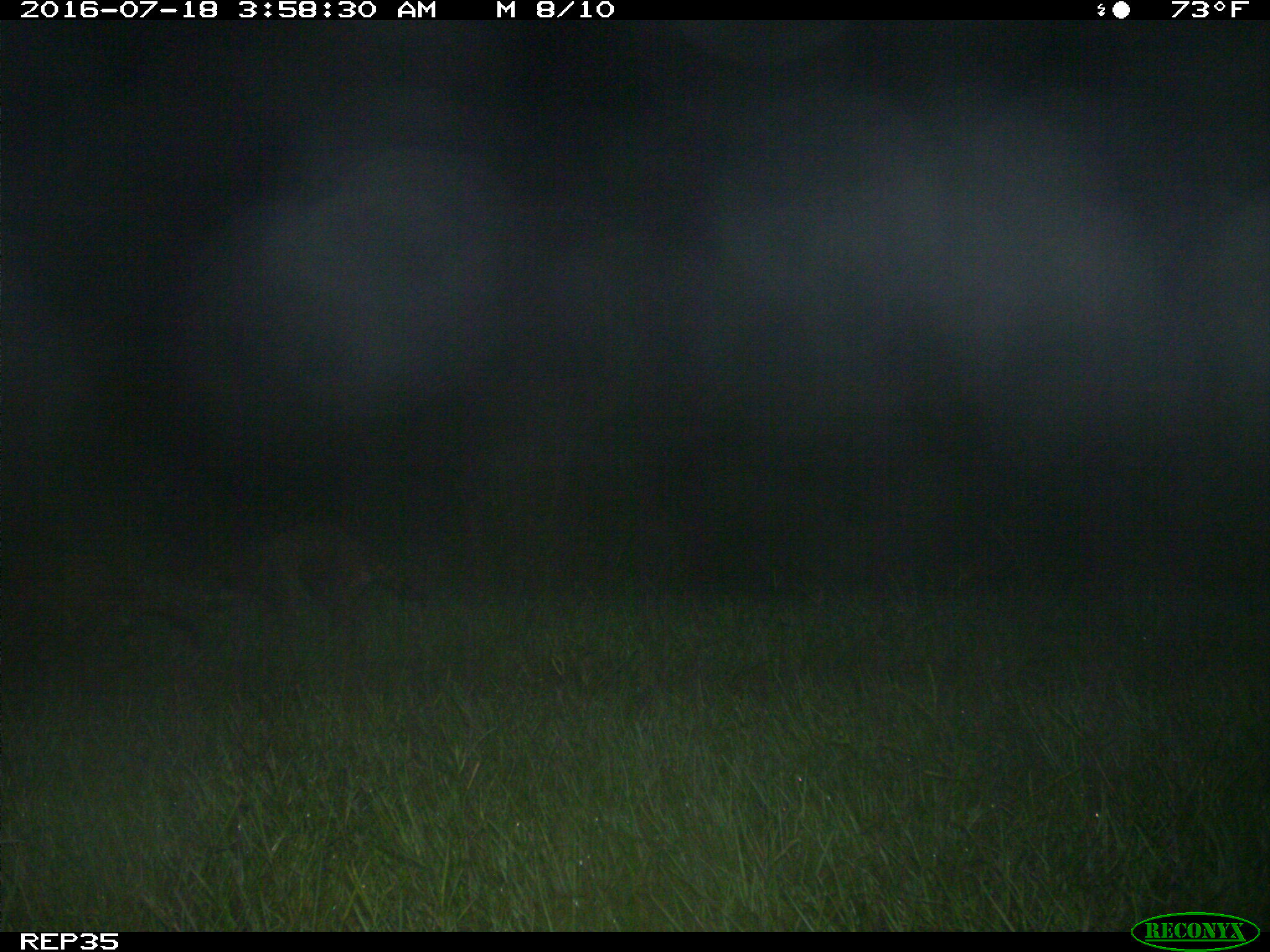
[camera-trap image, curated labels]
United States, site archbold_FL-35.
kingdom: Animalia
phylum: Chordata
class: Mammalia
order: Carnivora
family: Procyonidae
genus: Procyon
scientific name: Procyon lotor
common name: common raccoon